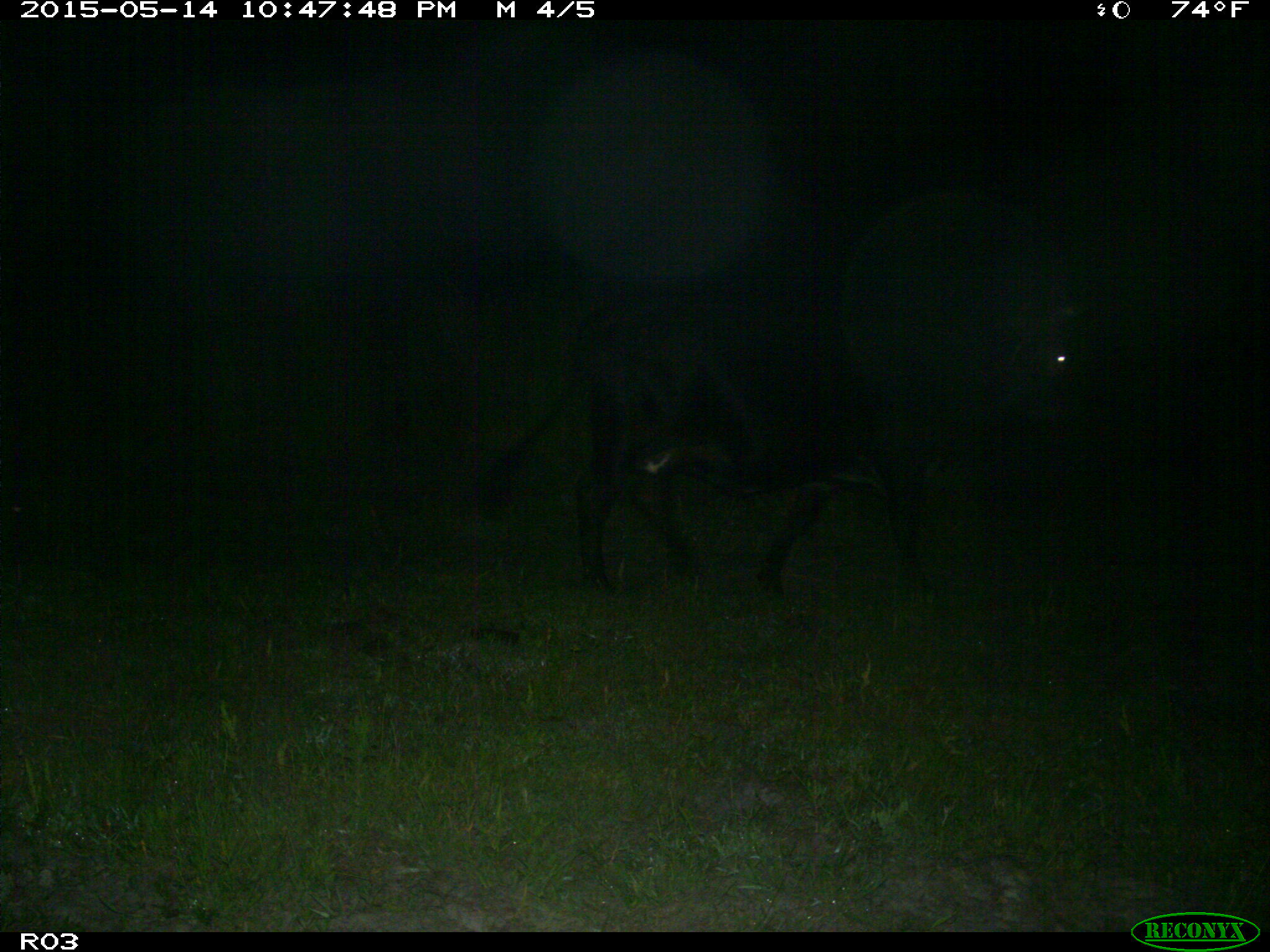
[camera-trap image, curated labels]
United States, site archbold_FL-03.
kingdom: Animalia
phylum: Chordata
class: Mammalia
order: Artiodactyla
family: Bovidae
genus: Bos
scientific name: Bos taurus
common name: domestic cow